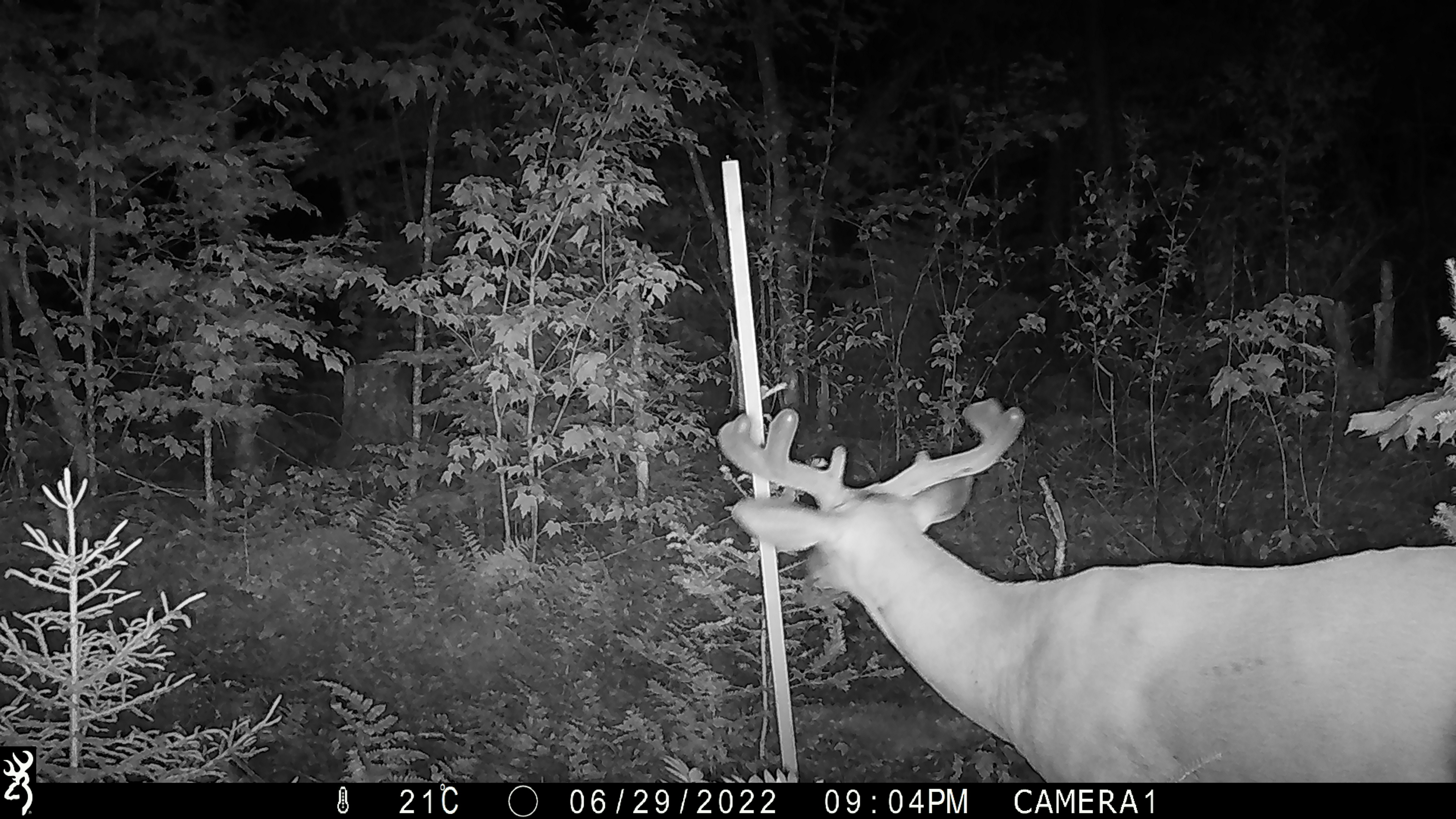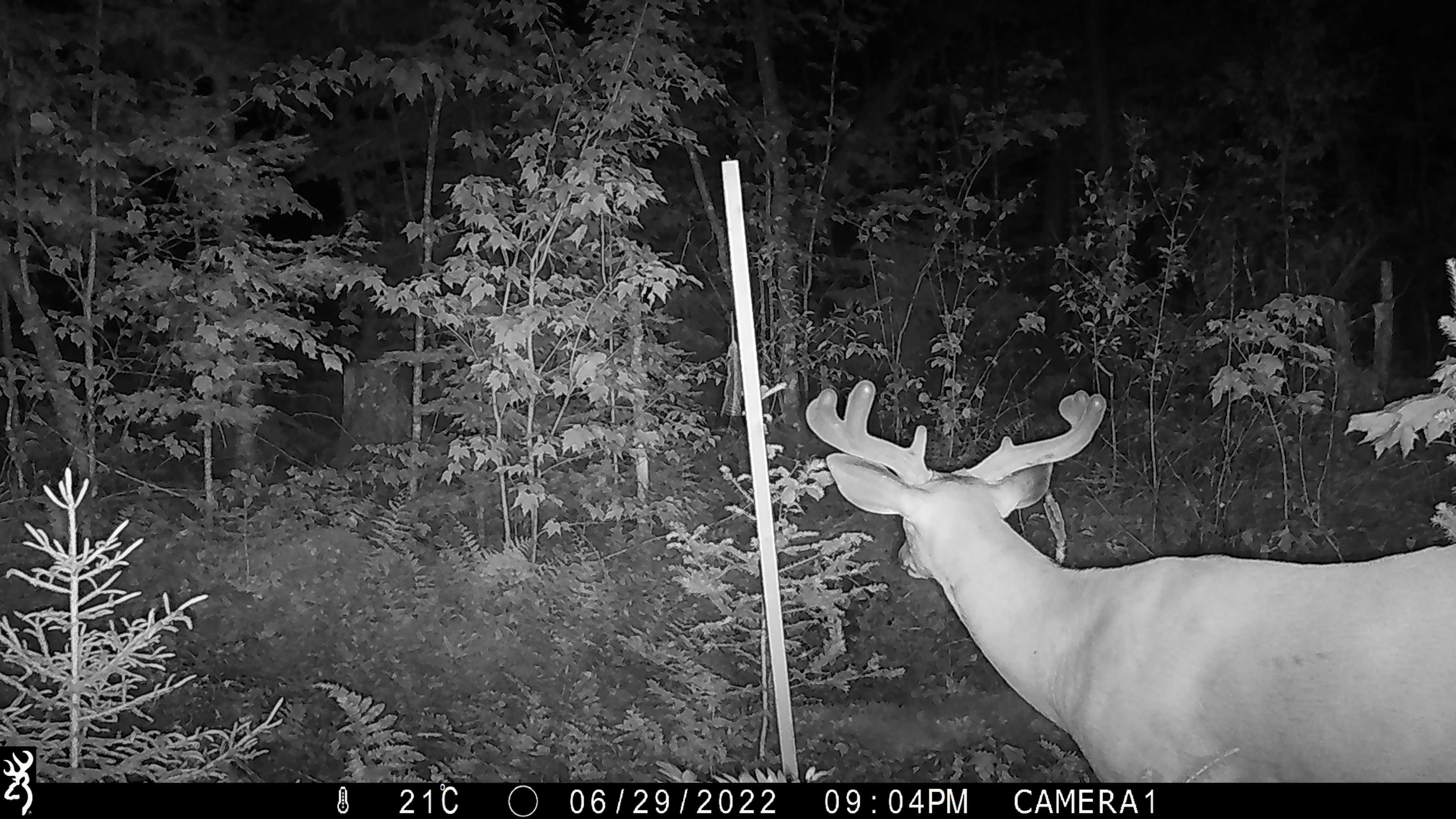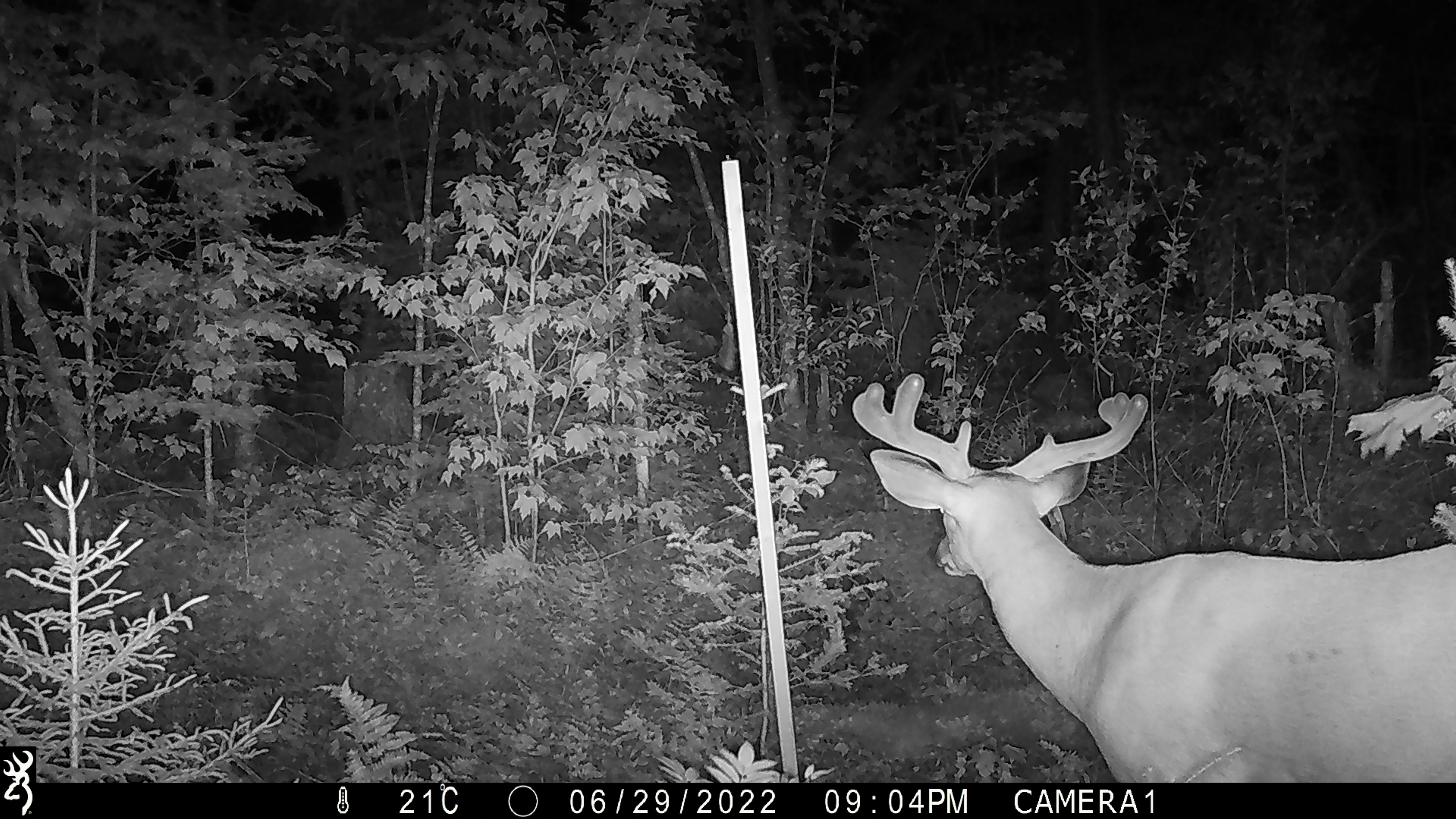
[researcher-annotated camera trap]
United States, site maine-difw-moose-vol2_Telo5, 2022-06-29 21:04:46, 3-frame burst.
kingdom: Animalia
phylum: Chordata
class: Mammalia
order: Artiodactyla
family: Cervidae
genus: Odocoileus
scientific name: Odocoileus virginianus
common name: white-tailed deer